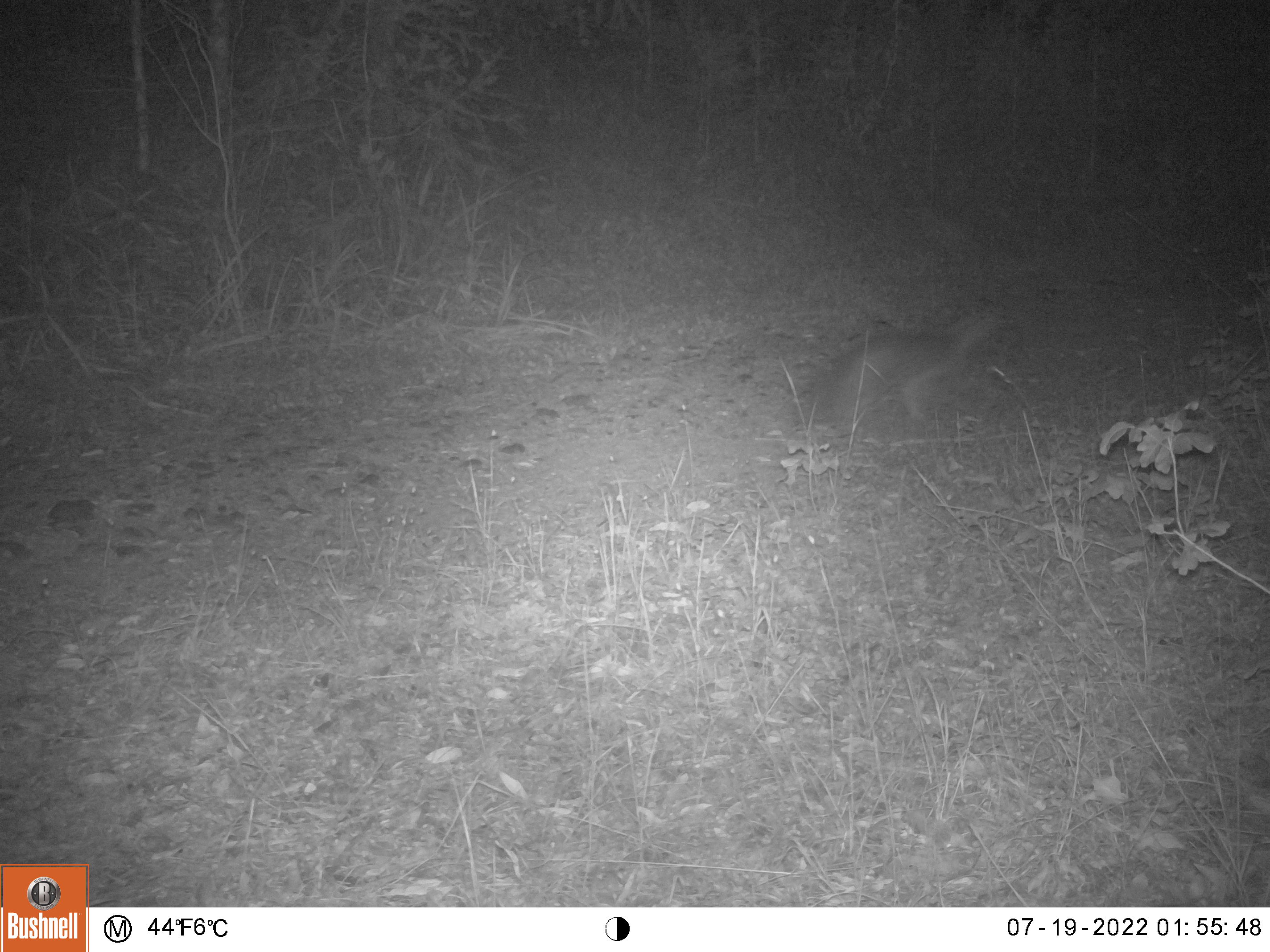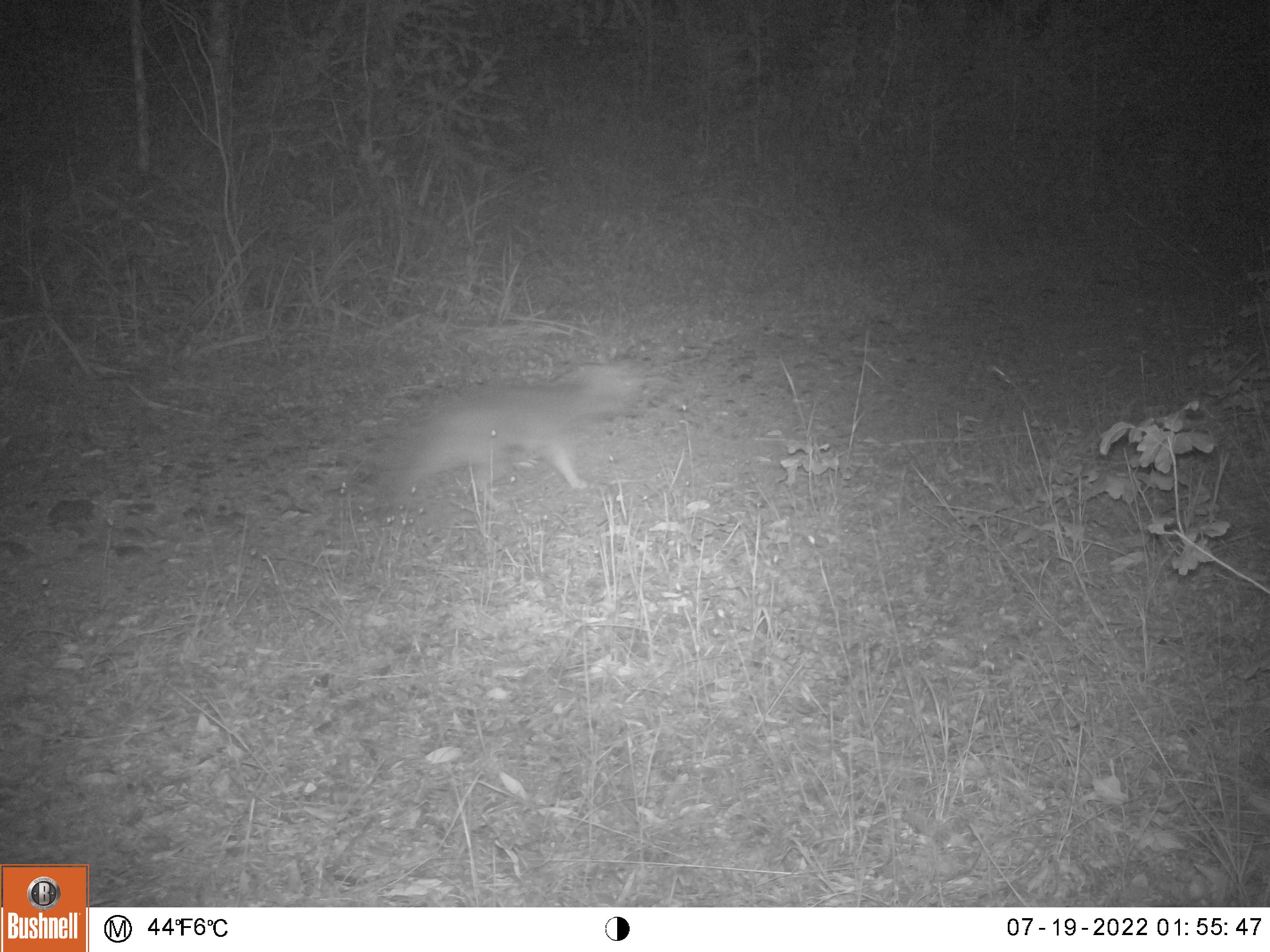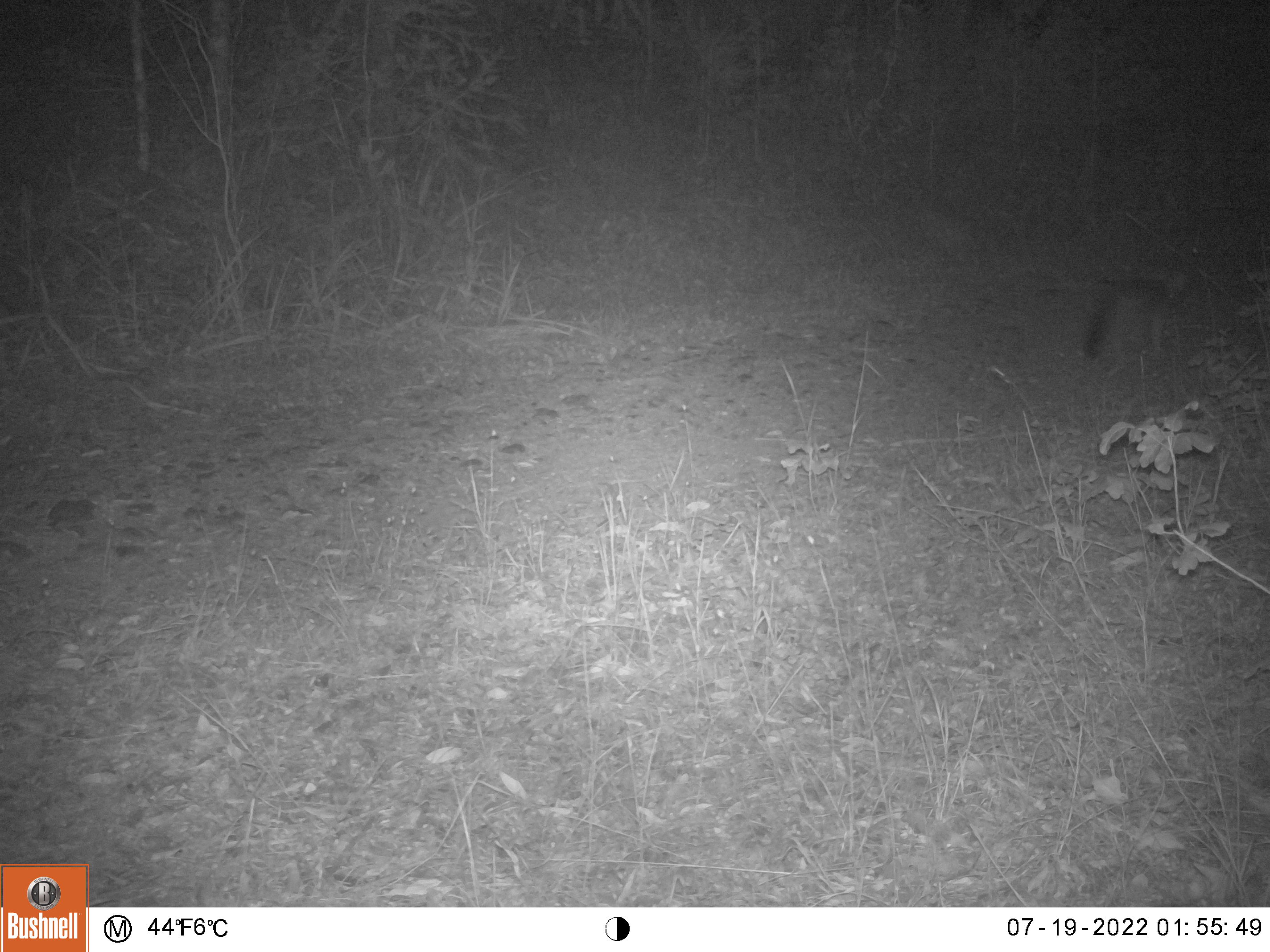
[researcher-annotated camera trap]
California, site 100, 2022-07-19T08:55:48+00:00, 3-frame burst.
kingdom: Animalia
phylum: Chordata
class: Mammalia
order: Carnivora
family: Canidae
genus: Urocyon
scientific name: Urocyon cinereoargenteus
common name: gray fox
Gray fox (Urocyon cinereoargenteus).